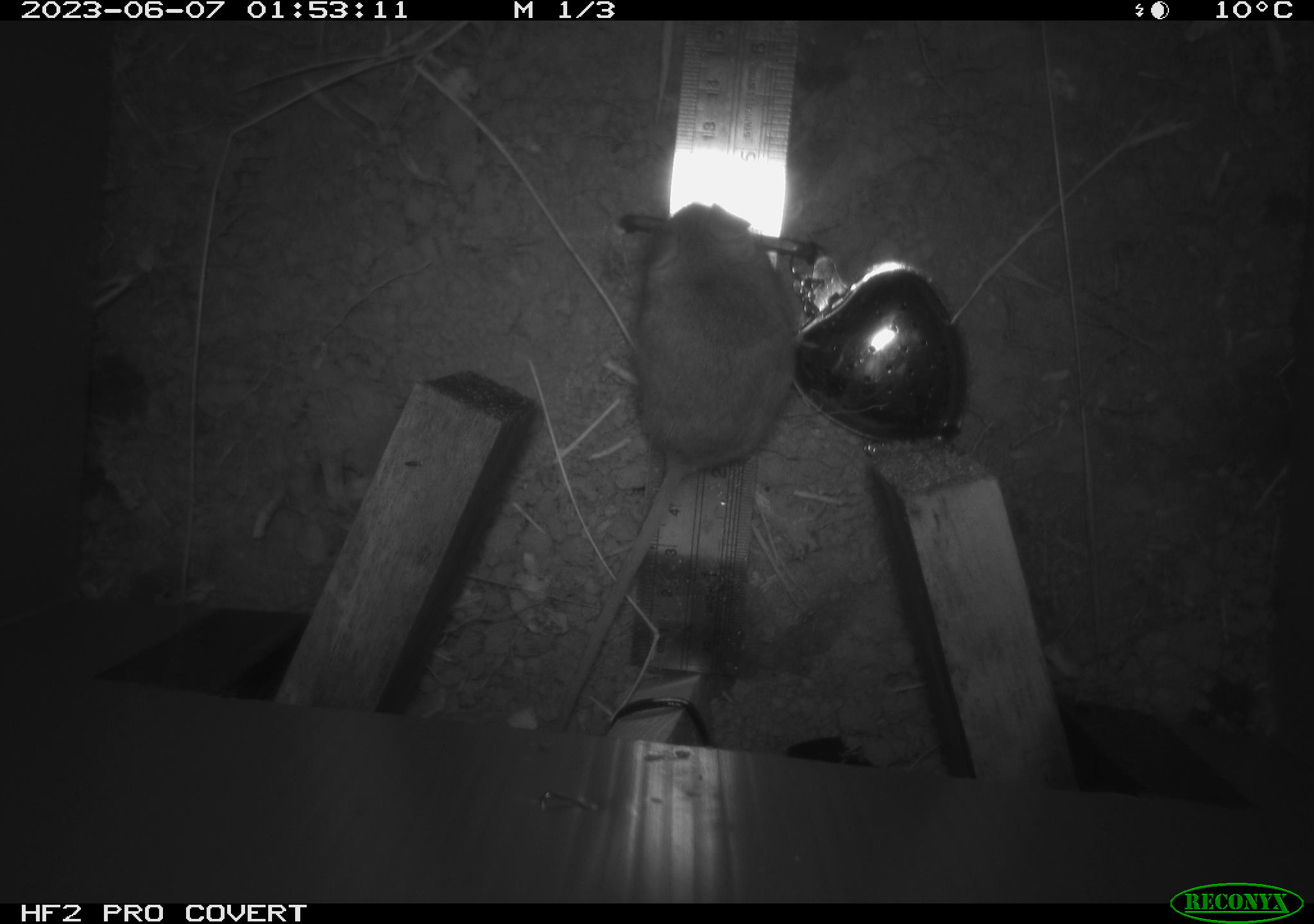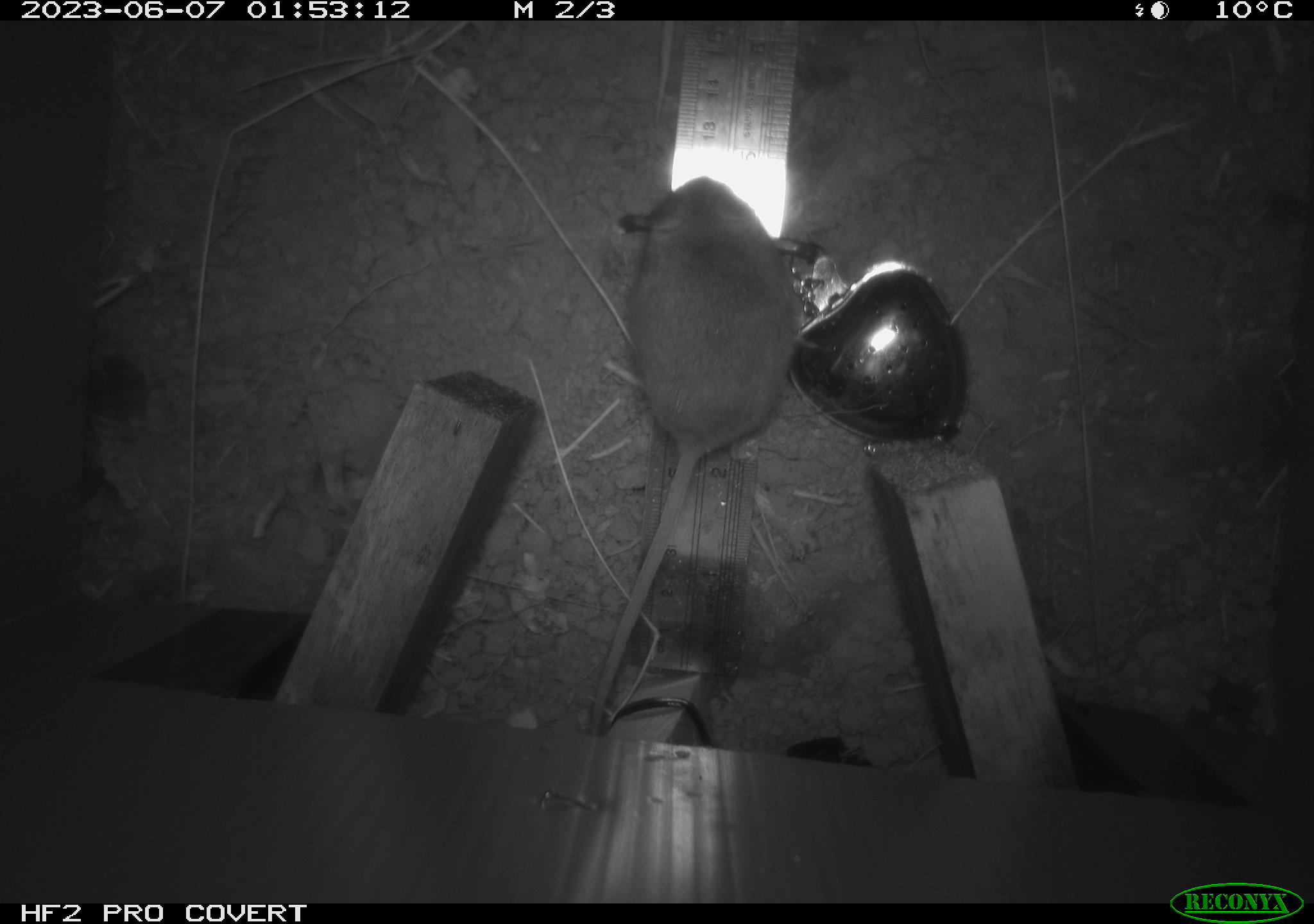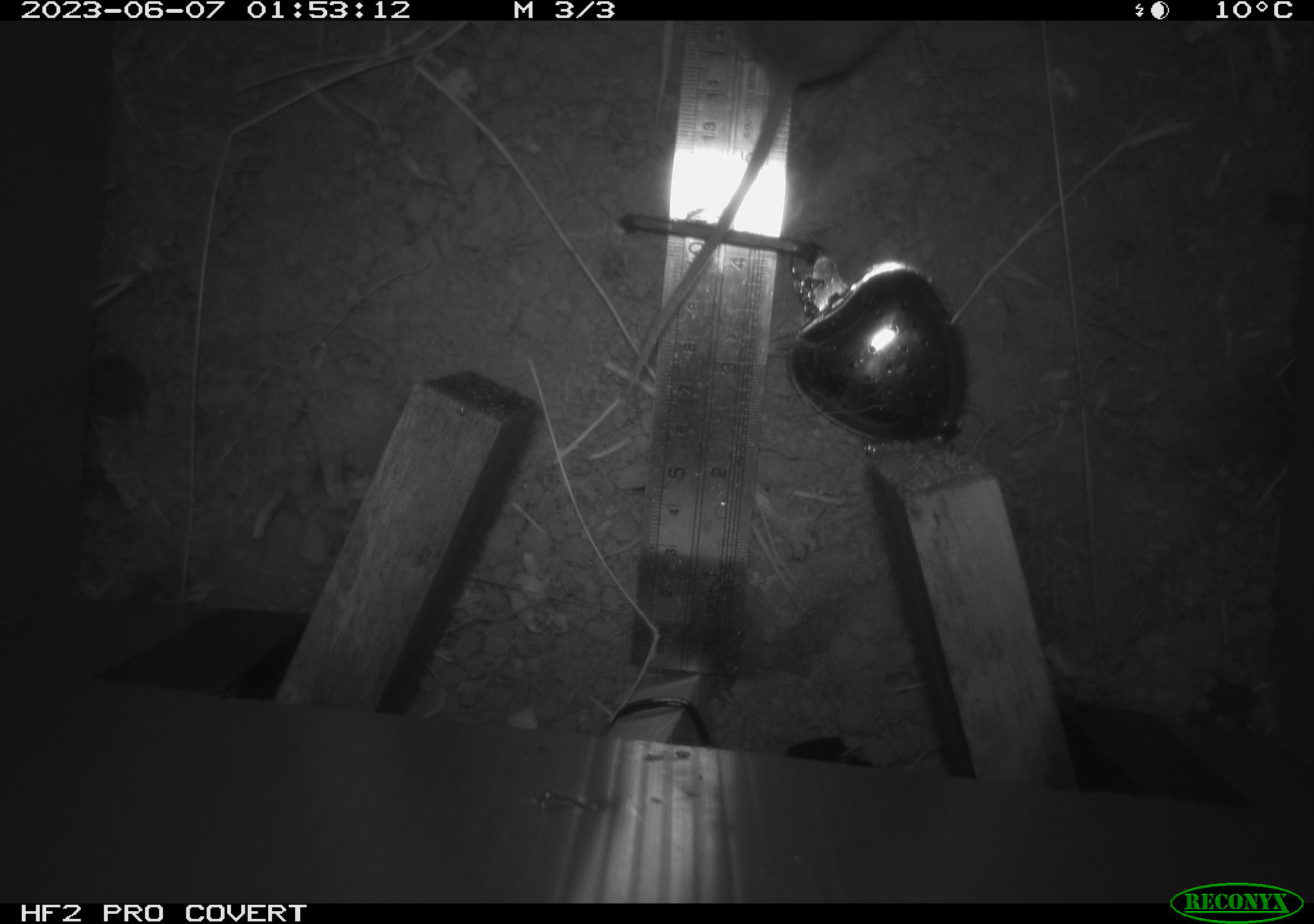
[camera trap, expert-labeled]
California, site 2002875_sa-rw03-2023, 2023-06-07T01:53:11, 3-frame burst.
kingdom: Animalia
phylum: Chordata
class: Mammalia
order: Rodentia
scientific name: Rodentia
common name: mouse species